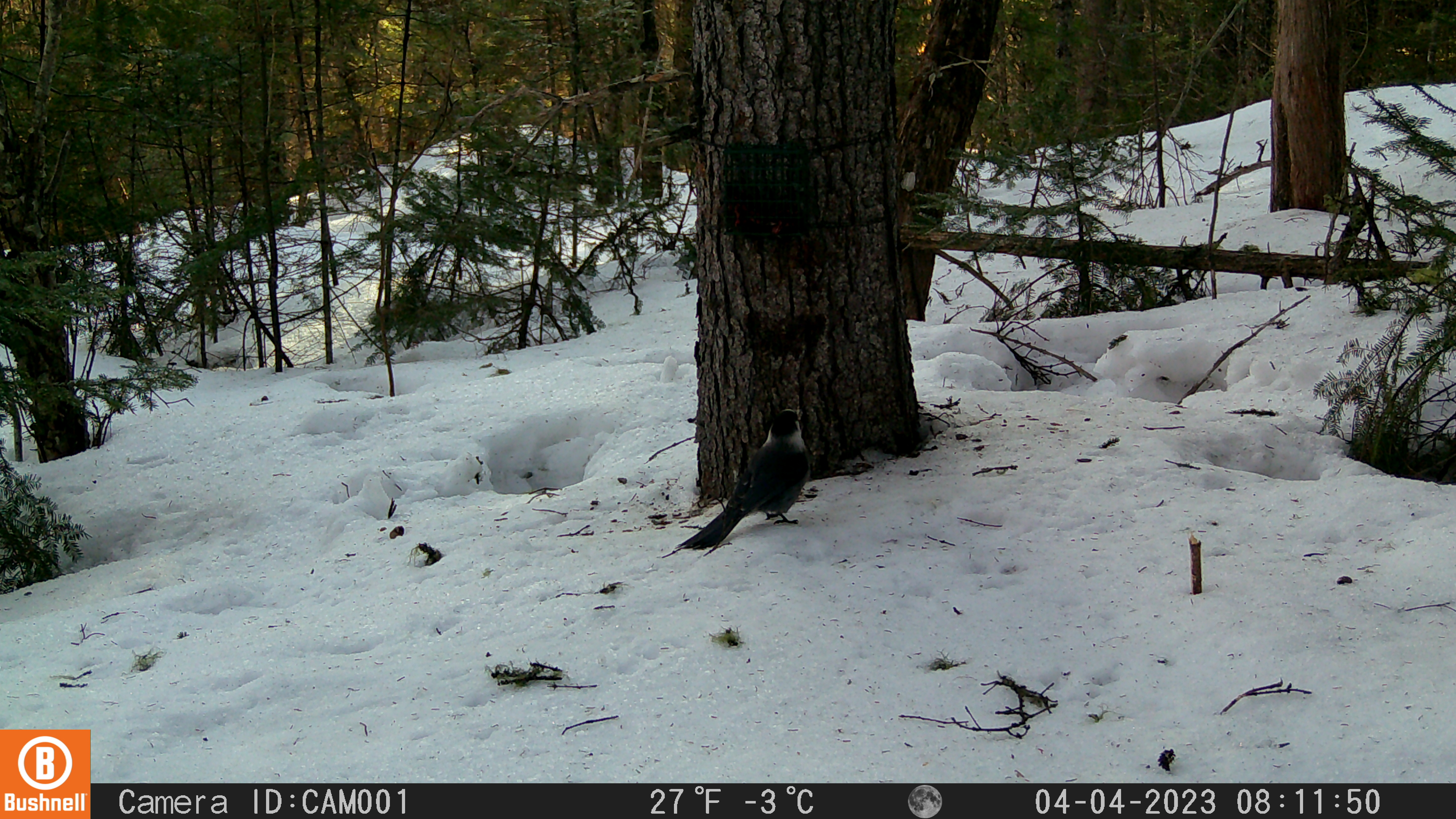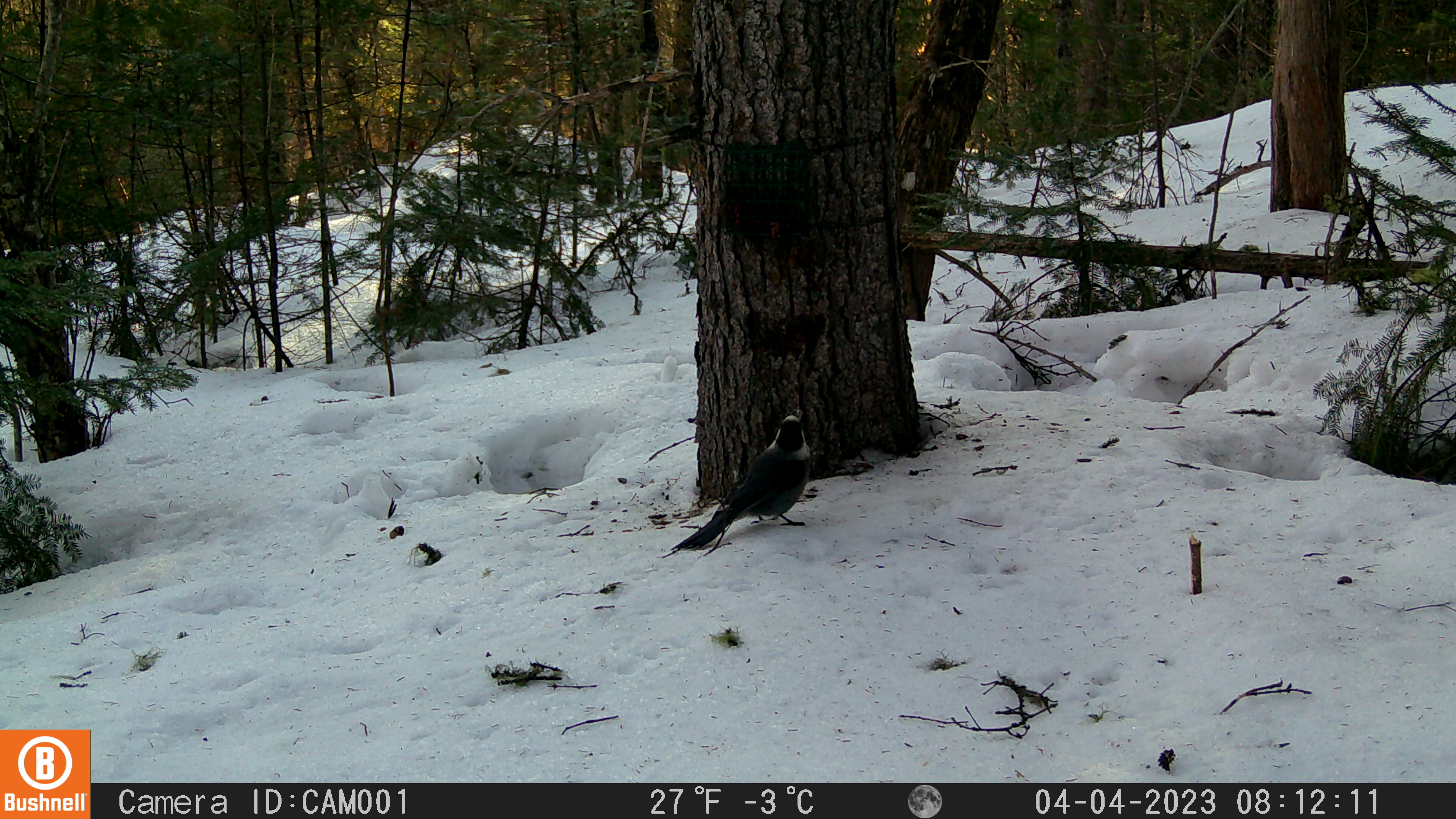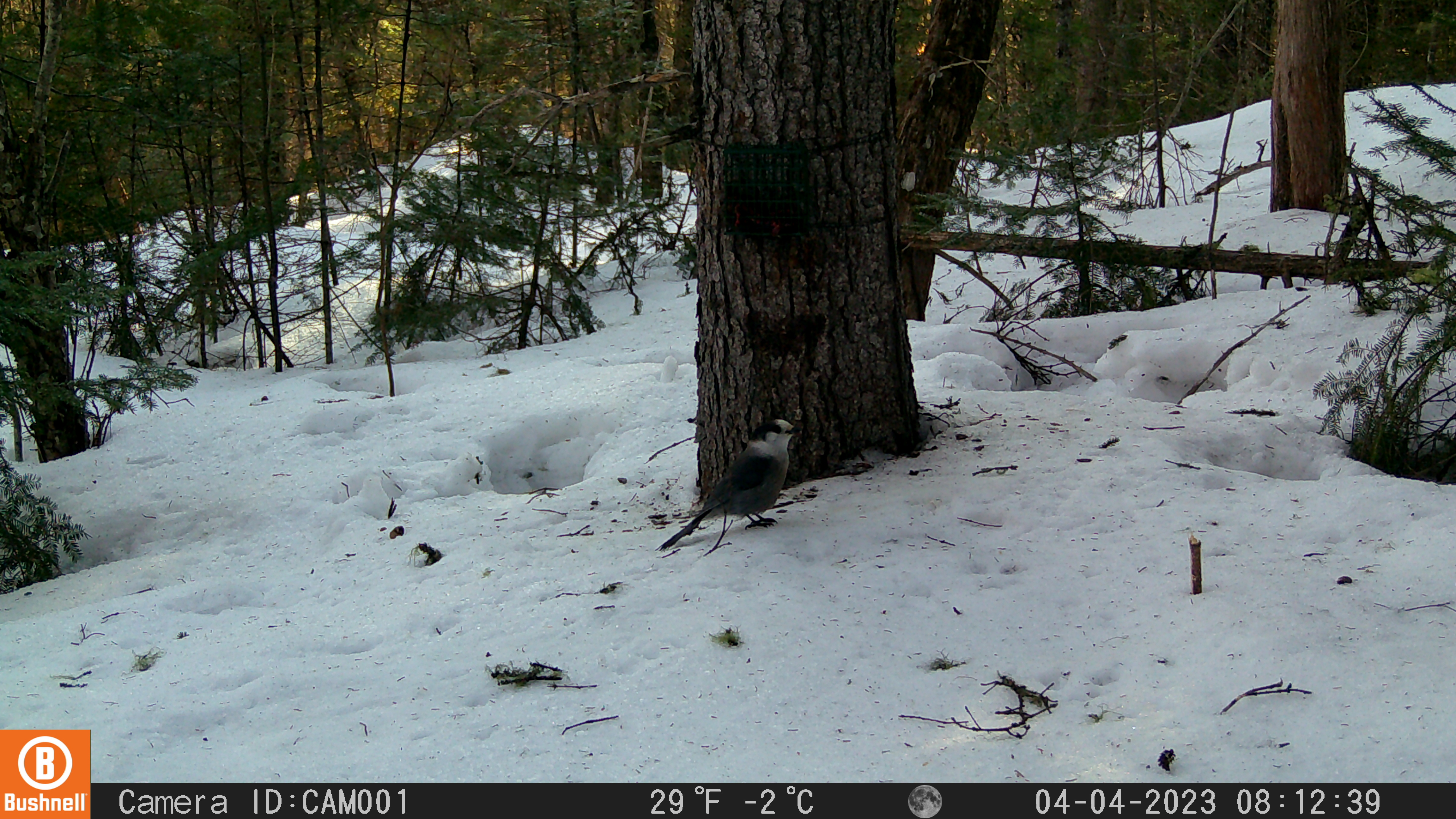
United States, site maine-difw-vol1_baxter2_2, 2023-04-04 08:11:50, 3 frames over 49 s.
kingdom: Animalia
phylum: Chordata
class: Aves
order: Passeriformes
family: Corvidae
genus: Perisoreus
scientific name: Perisoreus canadensis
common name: canada jay